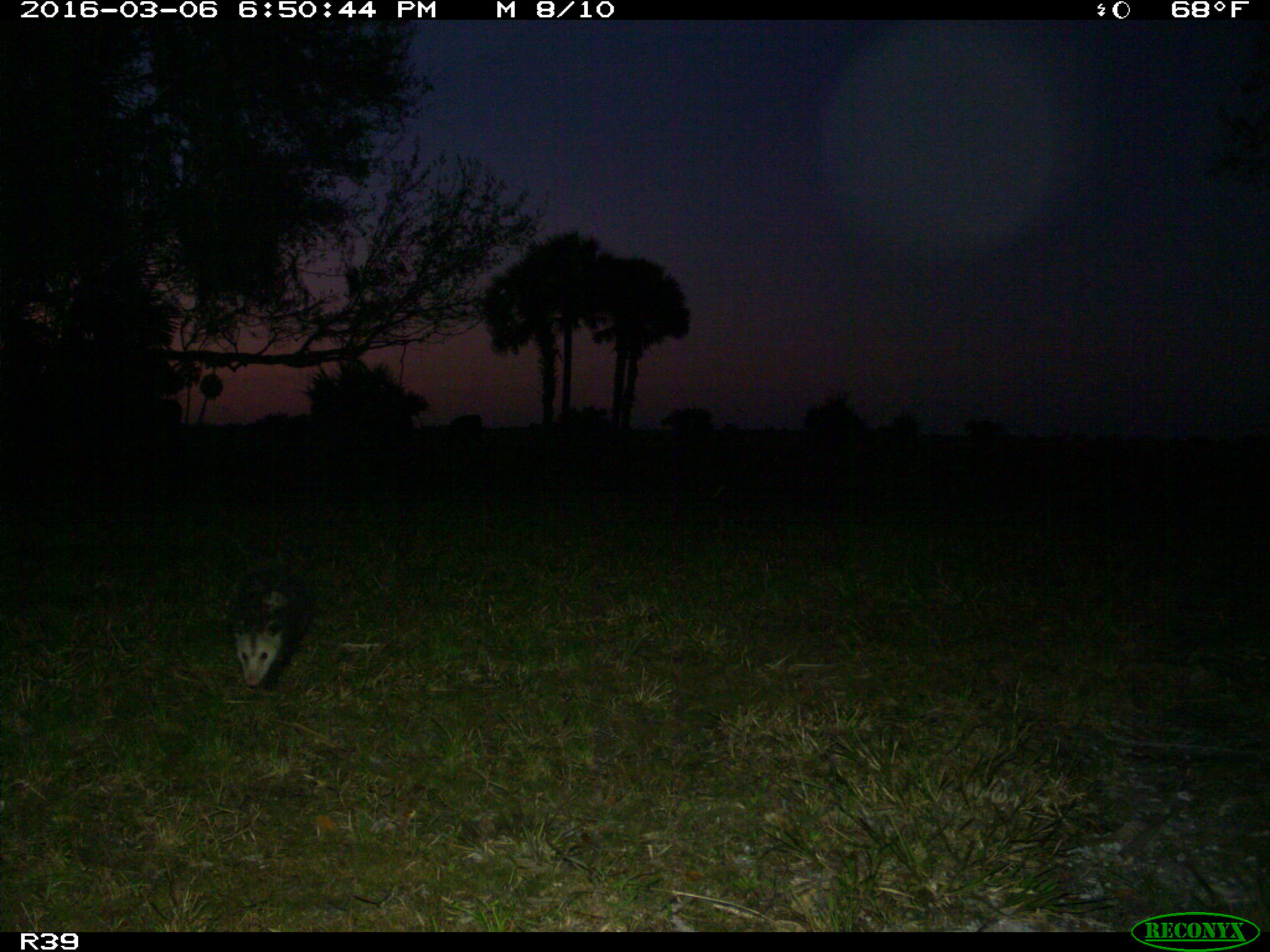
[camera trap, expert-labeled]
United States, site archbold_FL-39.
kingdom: Animalia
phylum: Chordata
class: Mammalia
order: Didelphimorphia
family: Didelphidae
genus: Didelphis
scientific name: Didelphis virginiana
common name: virginia opossum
Didelphis virginiana (virginia opossum).